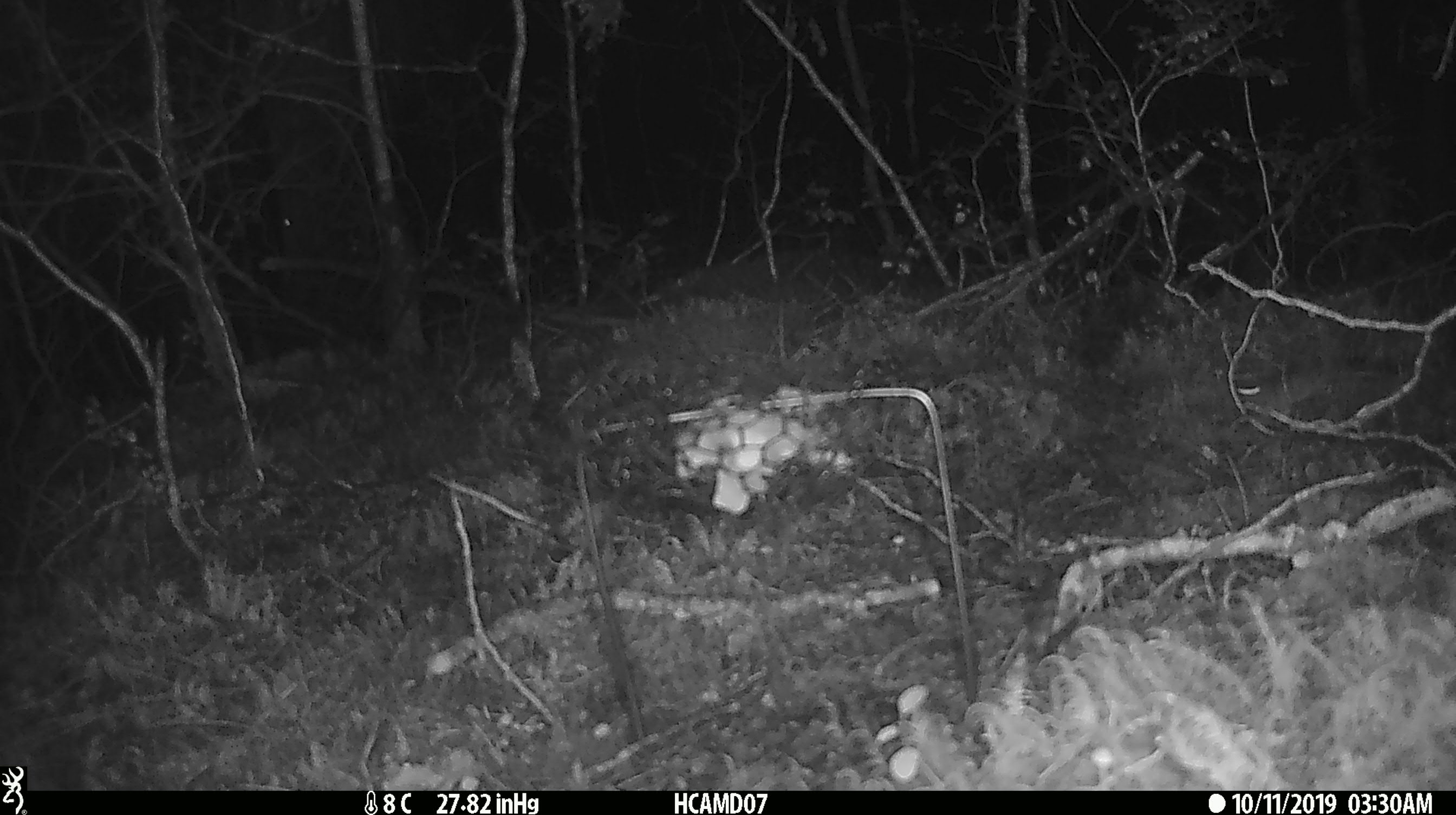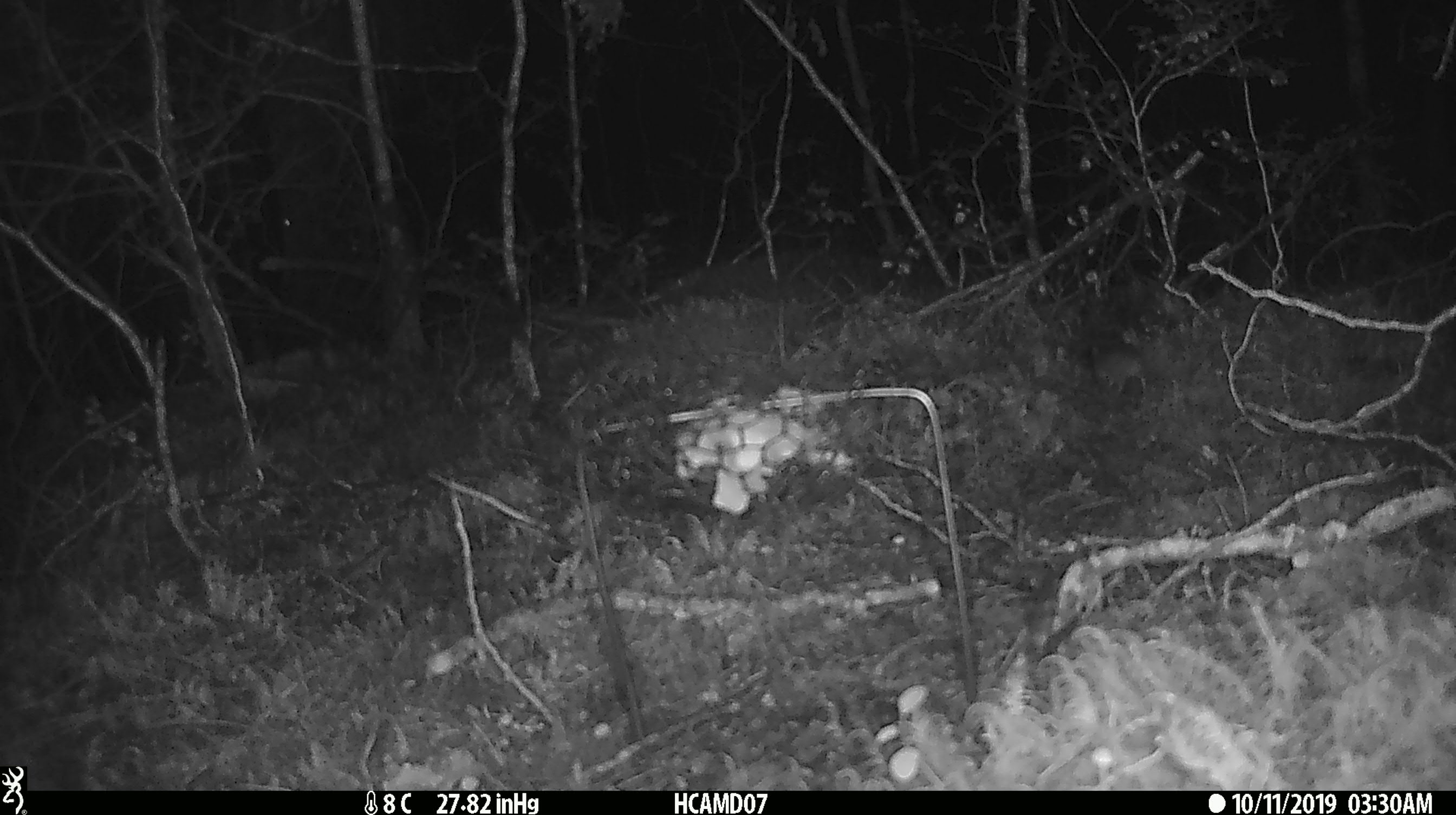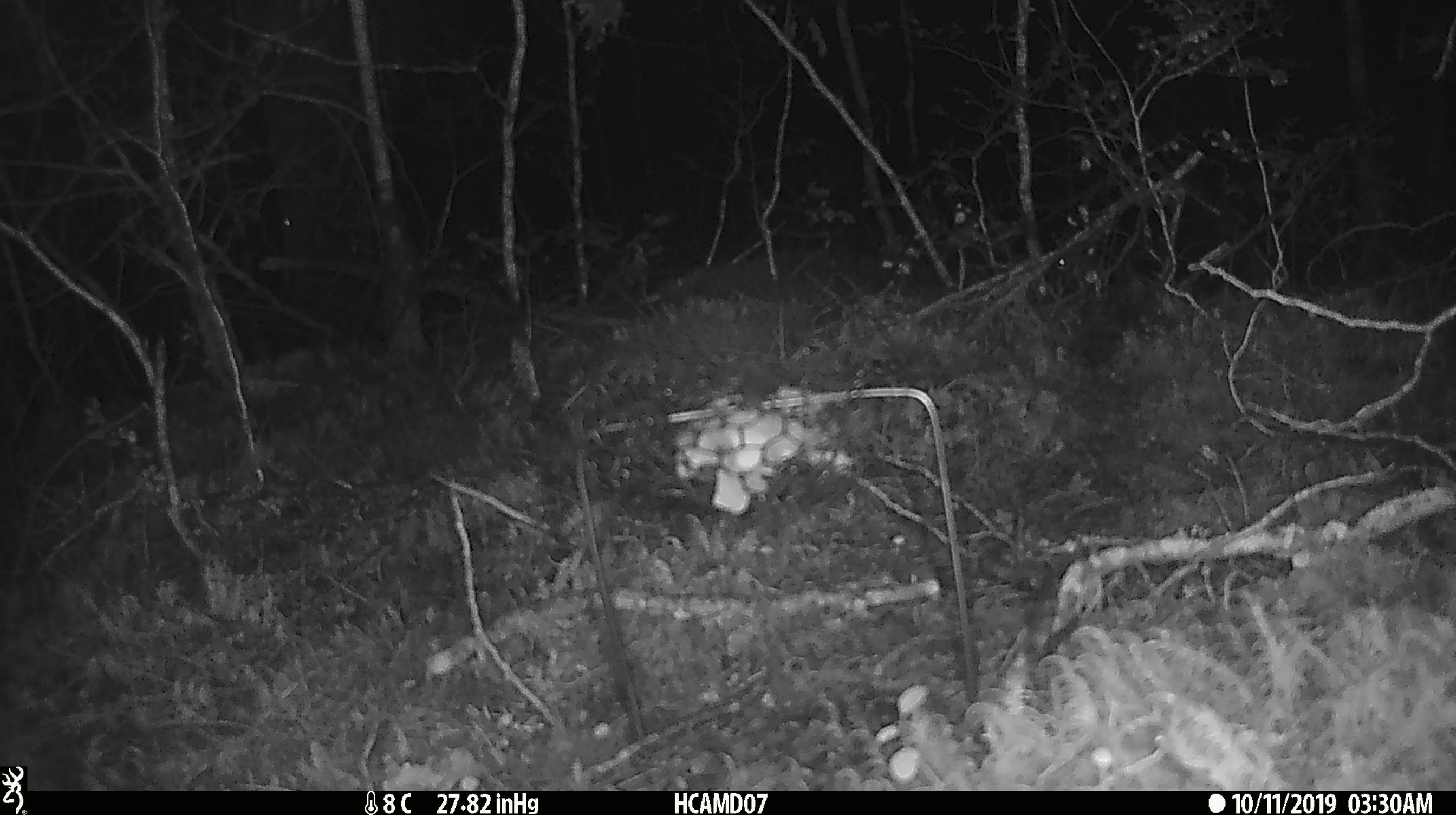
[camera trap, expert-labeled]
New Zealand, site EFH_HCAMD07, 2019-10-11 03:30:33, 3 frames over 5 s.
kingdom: Animalia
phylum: Chordata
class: Mammalia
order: Rodentia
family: Muridae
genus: Mus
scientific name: Mus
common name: mouse